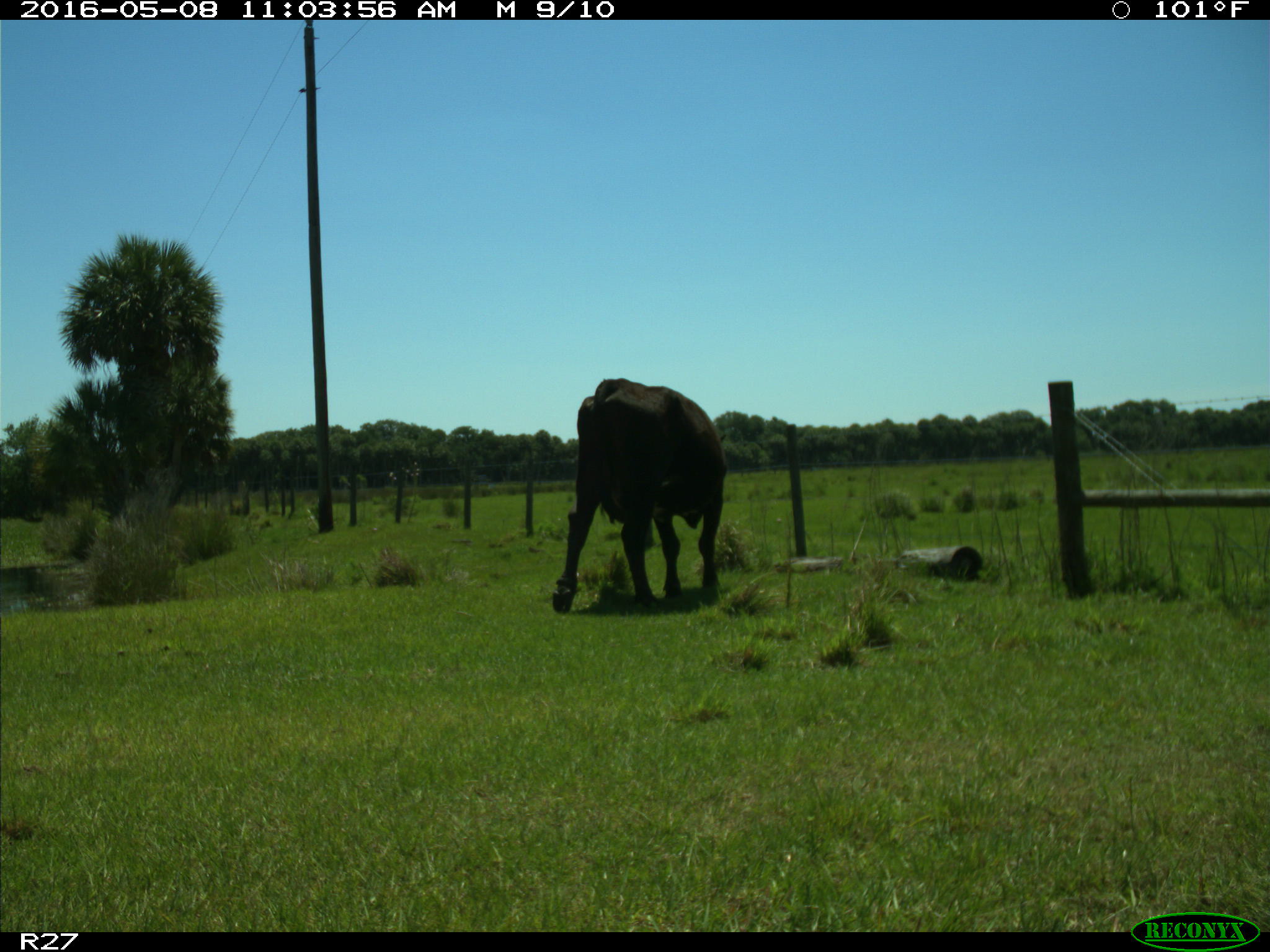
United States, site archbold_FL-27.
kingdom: Animalia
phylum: Chordata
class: Mammalia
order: Artiodactyla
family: Bovidae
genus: Bos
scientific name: Bos taurus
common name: domestic cow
Bos taurus (domestic cow).